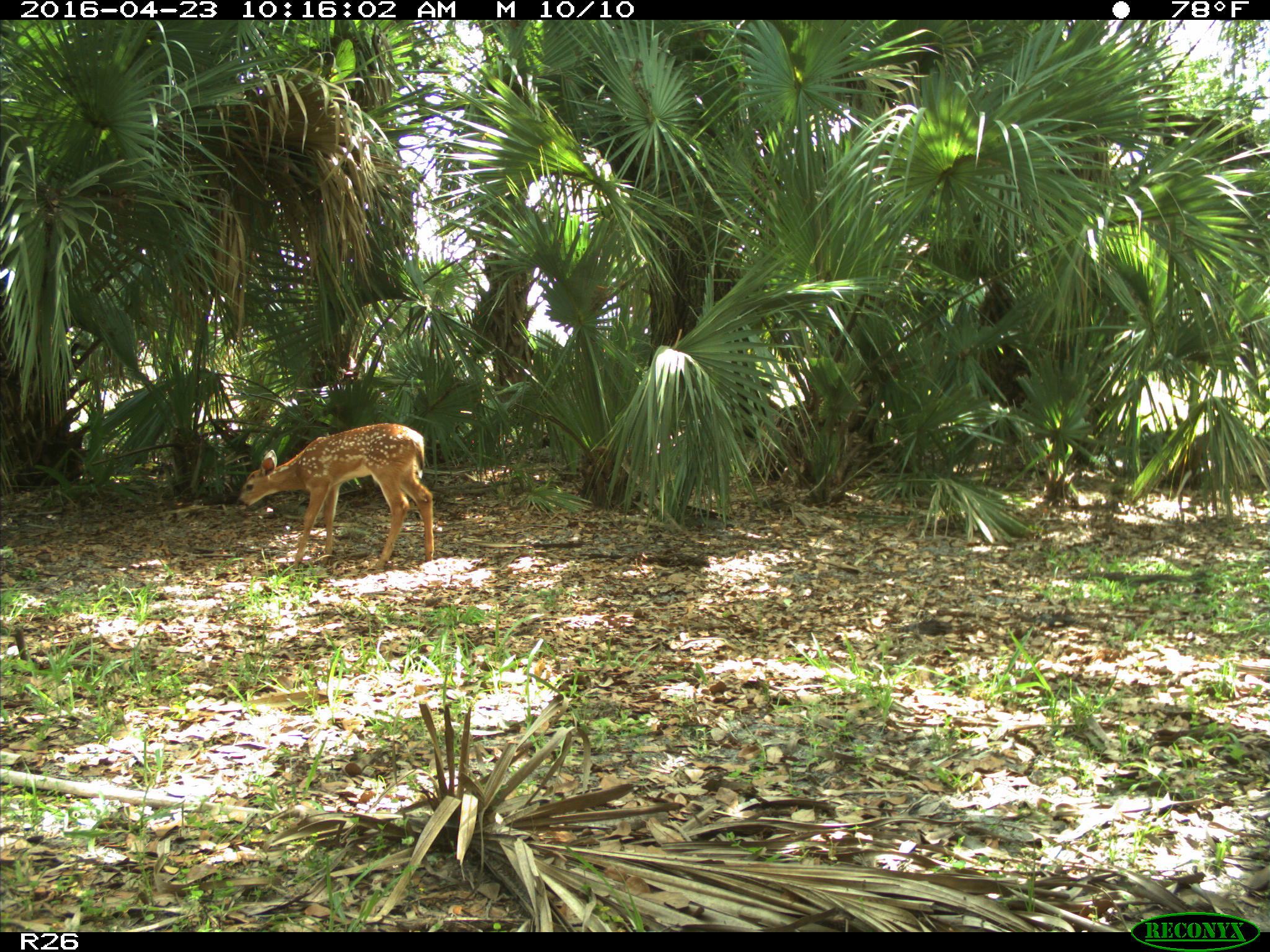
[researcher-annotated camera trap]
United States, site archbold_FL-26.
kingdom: Animalia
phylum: Chordata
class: Mammalia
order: Artiodactyla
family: Cervidae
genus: Odocoileus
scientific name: Odocoileus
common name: deer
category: unidentified deer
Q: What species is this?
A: Unidentified deer (deer) (Odocoileus).